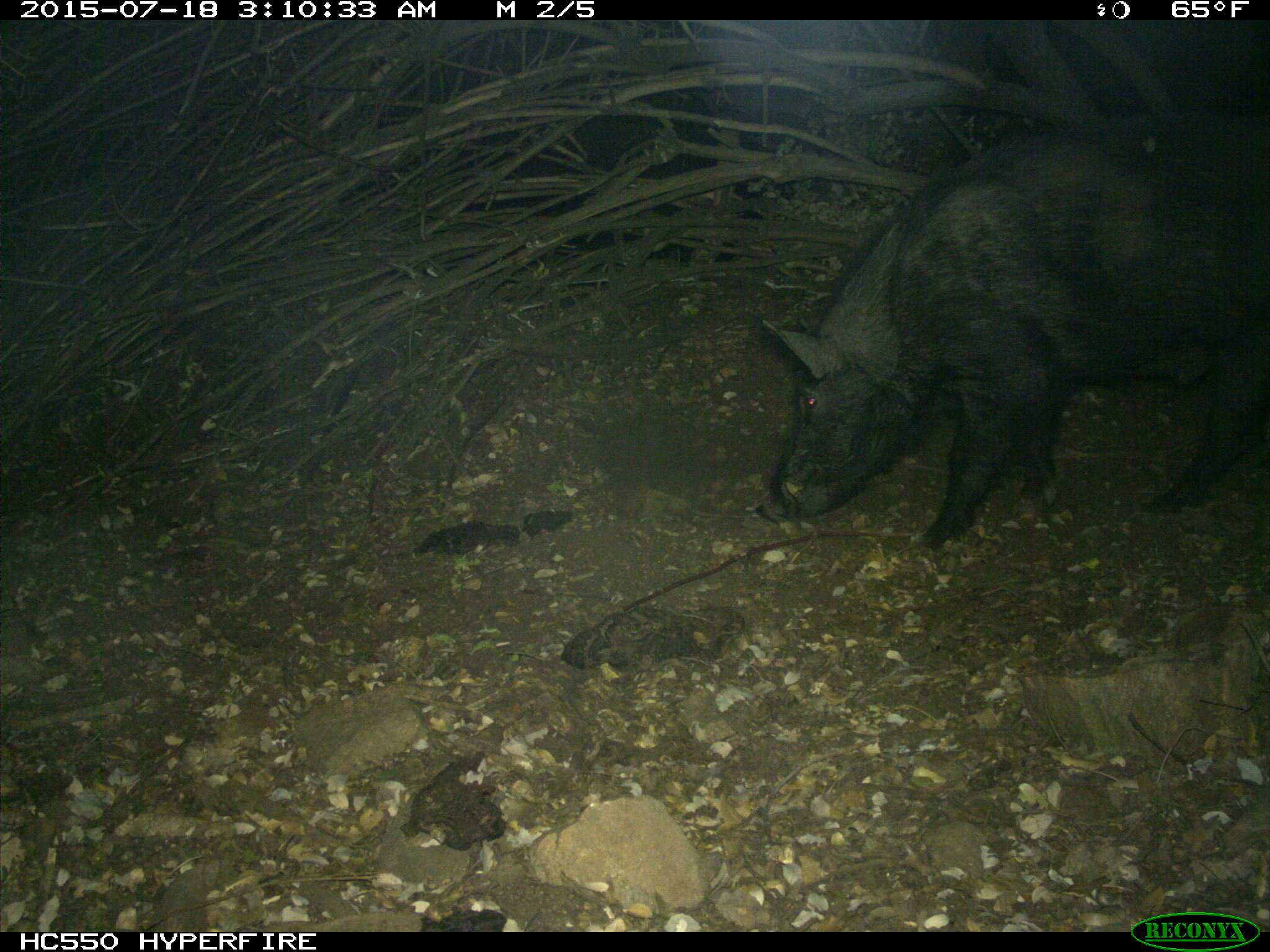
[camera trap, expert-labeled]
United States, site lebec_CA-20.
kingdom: Animalia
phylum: Chordata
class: Mammalia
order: Artiodactyla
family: Suidae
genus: Sus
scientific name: Sus scrofa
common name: wild boar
Sus scrofa (wild boar).